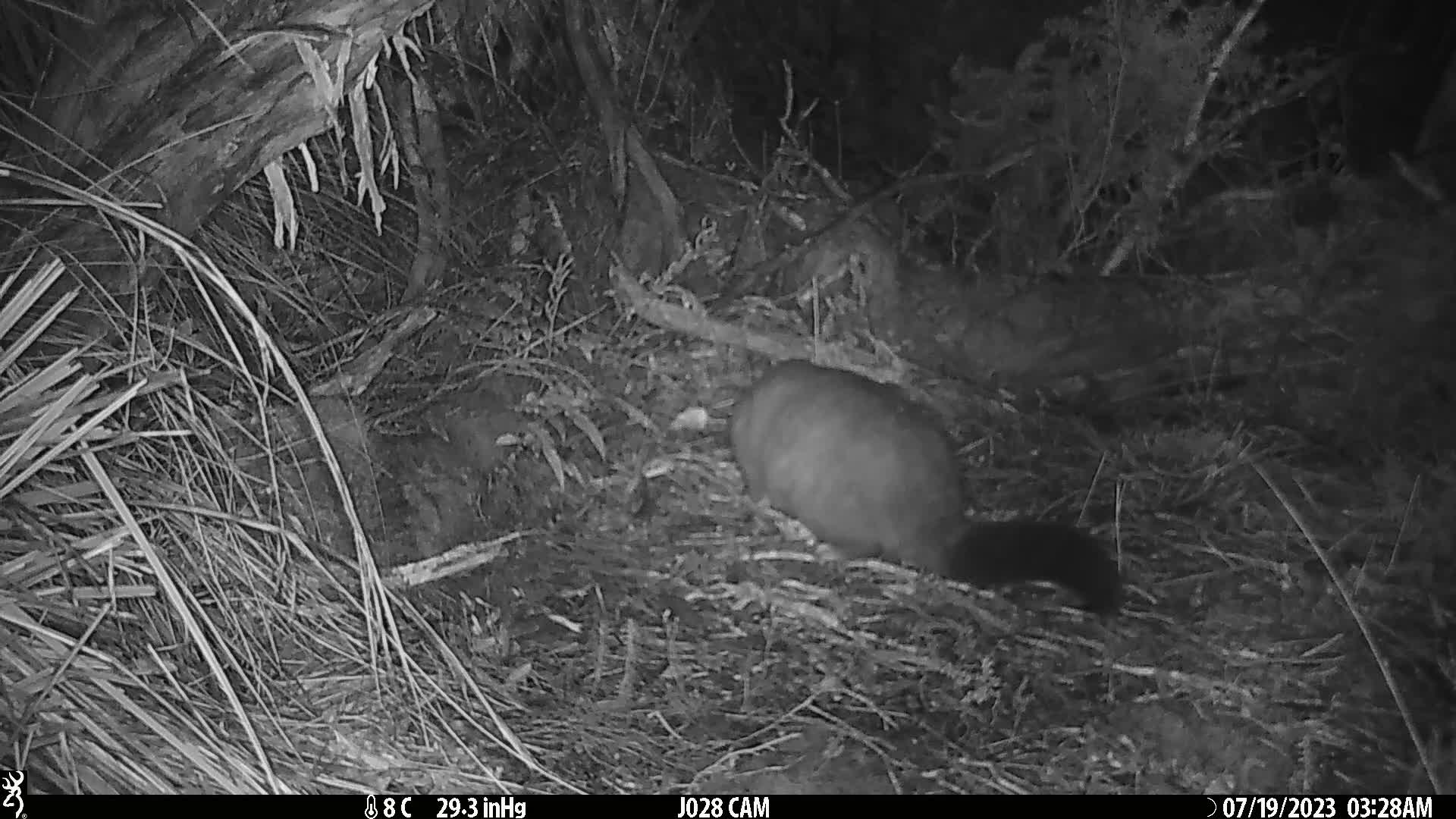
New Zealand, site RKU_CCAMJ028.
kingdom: Animalia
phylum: Chordata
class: Mammalia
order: Diprotodontia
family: Phalangeridae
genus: Trichosurus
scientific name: Trichosurus vulpecula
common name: common brushtail possum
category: possum